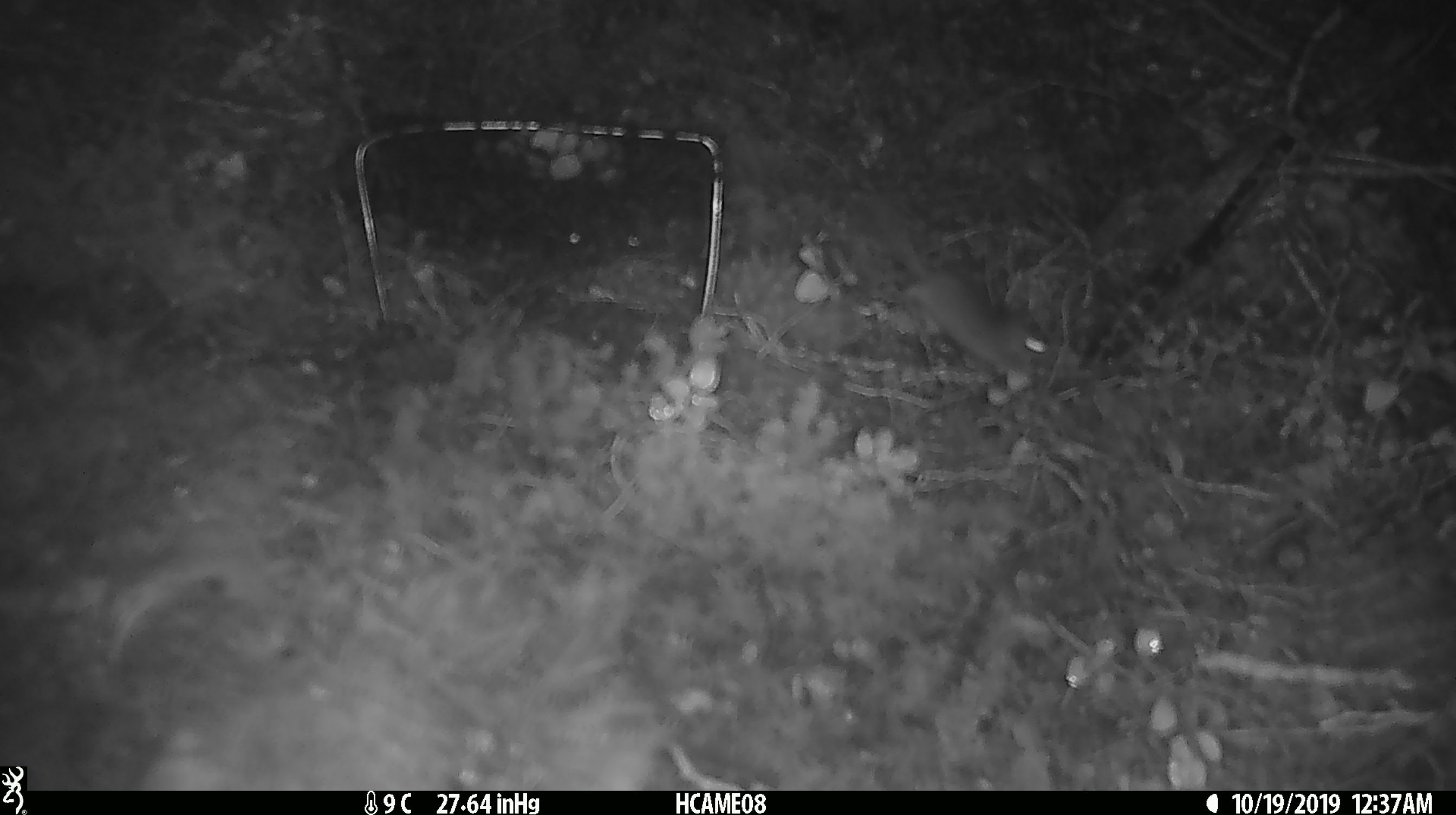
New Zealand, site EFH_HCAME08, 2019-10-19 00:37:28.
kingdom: Animalia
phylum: Chordata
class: Mammalia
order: Rodentia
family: Muridae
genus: Mus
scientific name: Mus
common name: mouse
Mouse (Mus).